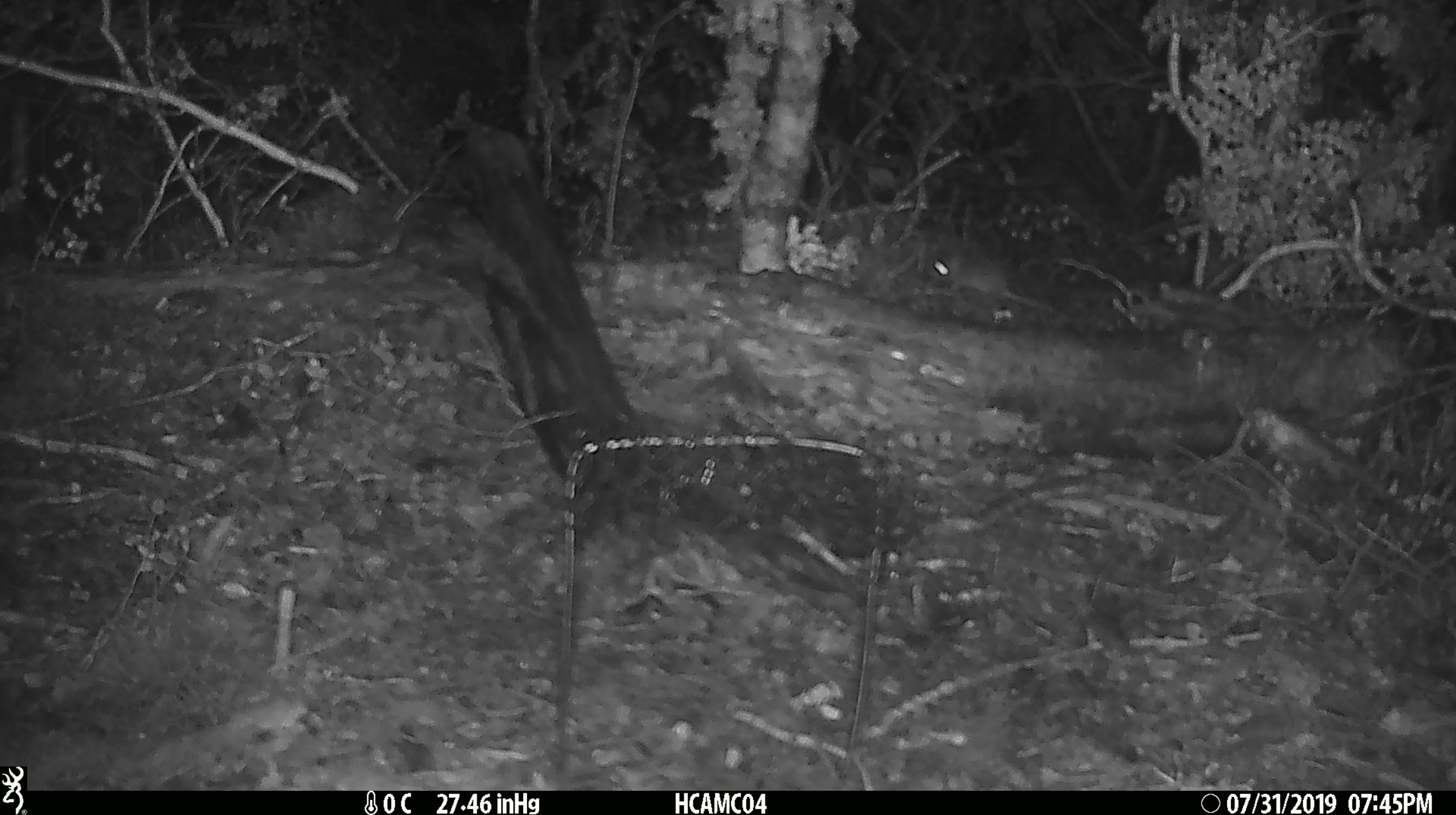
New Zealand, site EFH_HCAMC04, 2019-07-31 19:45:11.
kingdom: Animalia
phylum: Chordata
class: Mammalia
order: Rodentia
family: Muridae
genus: Mus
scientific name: Mus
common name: mouse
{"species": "mouse (Mus)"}